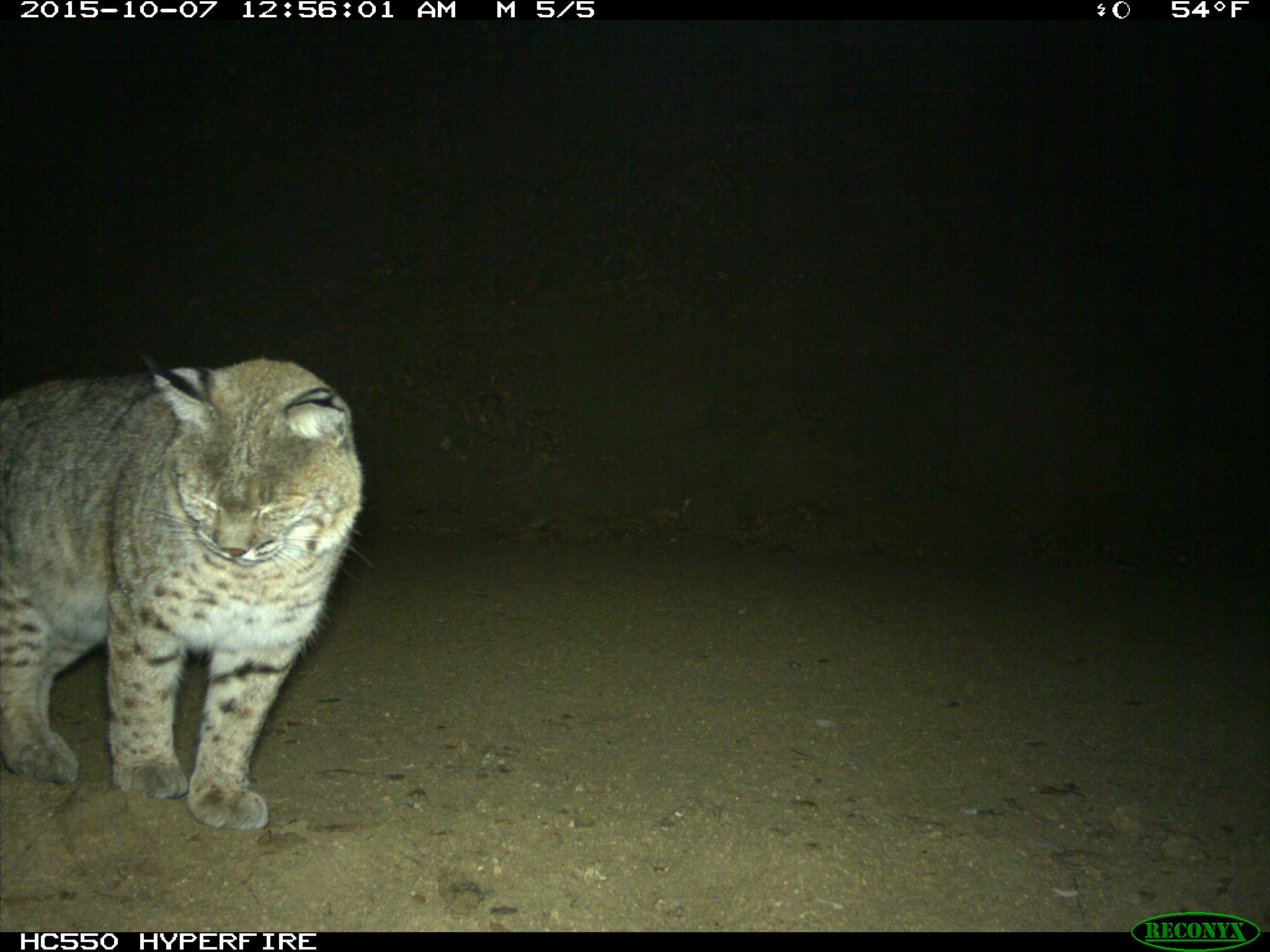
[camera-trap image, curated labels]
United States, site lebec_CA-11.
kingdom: Animalia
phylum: Chordata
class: Mammalia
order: Carnivora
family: Felidae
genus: Lynx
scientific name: Lynx rufus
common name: bobcat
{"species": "Lynx rufus (bobcat)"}